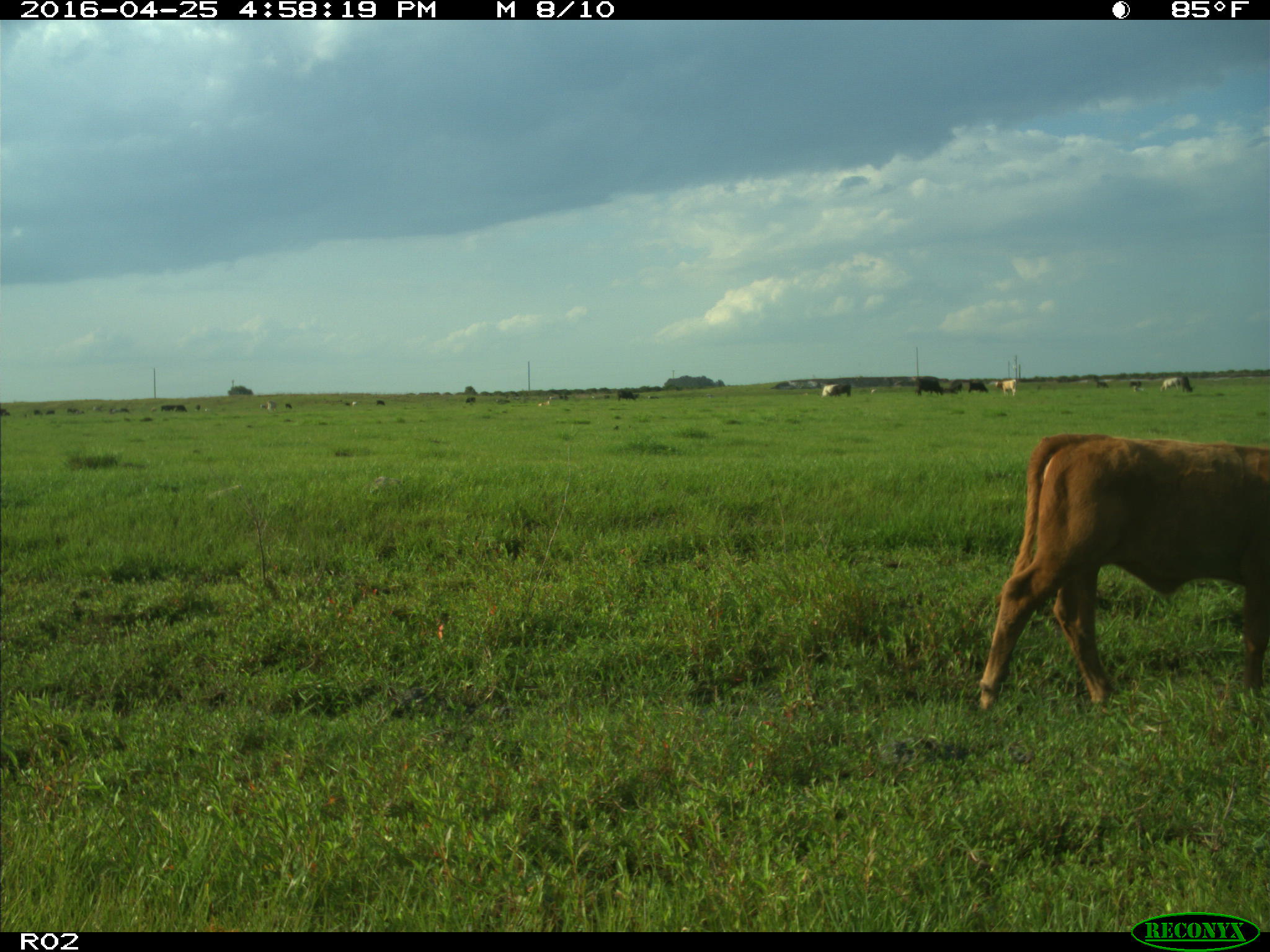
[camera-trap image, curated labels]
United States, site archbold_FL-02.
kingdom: Animalia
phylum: Chordata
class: Mammalia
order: Artiodactyla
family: Bovidae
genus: Bos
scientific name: Bos taurus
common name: domestic cow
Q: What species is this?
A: Bos taurus (domestic cow).